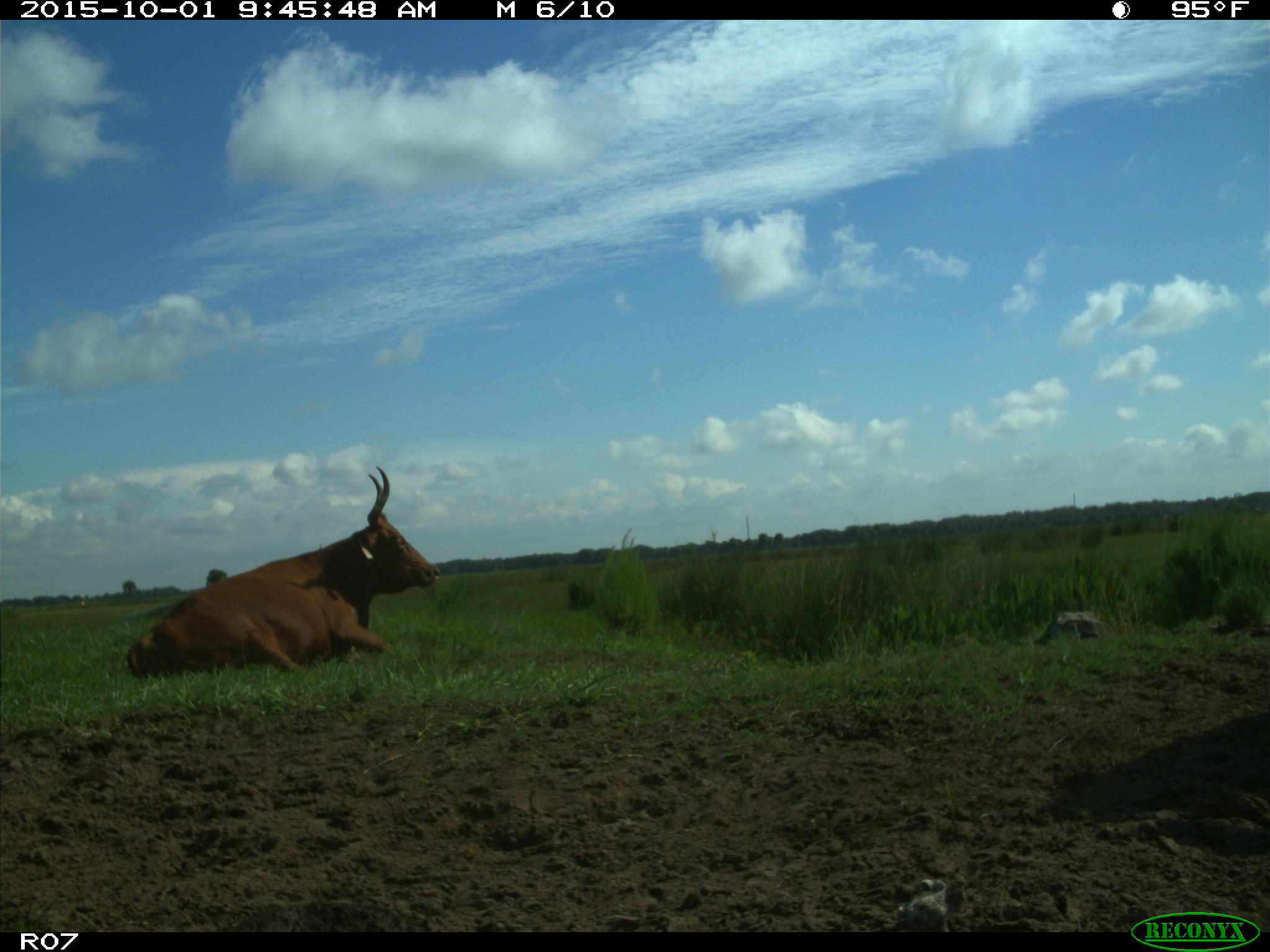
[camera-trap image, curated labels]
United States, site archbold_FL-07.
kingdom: Animalia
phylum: Chordata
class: Mammalia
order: Artiodactyla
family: Bovidae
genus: Bos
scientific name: Bos taurus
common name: domestic cow